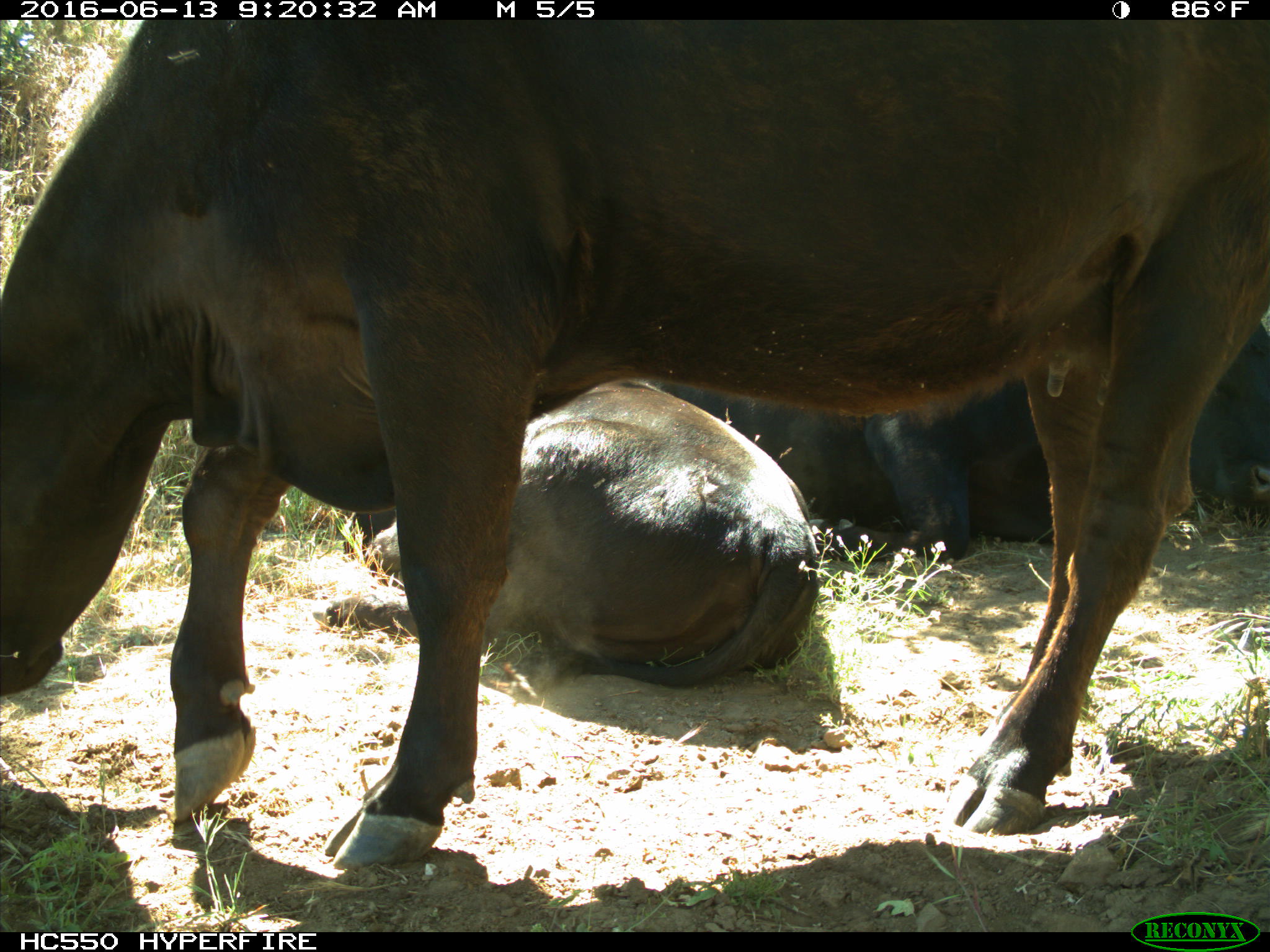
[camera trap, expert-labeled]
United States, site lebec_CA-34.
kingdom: Animalia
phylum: Chordata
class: Mammalia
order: Artiodactyla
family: Bovidae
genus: Bos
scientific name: Bos taurus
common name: domestic cow